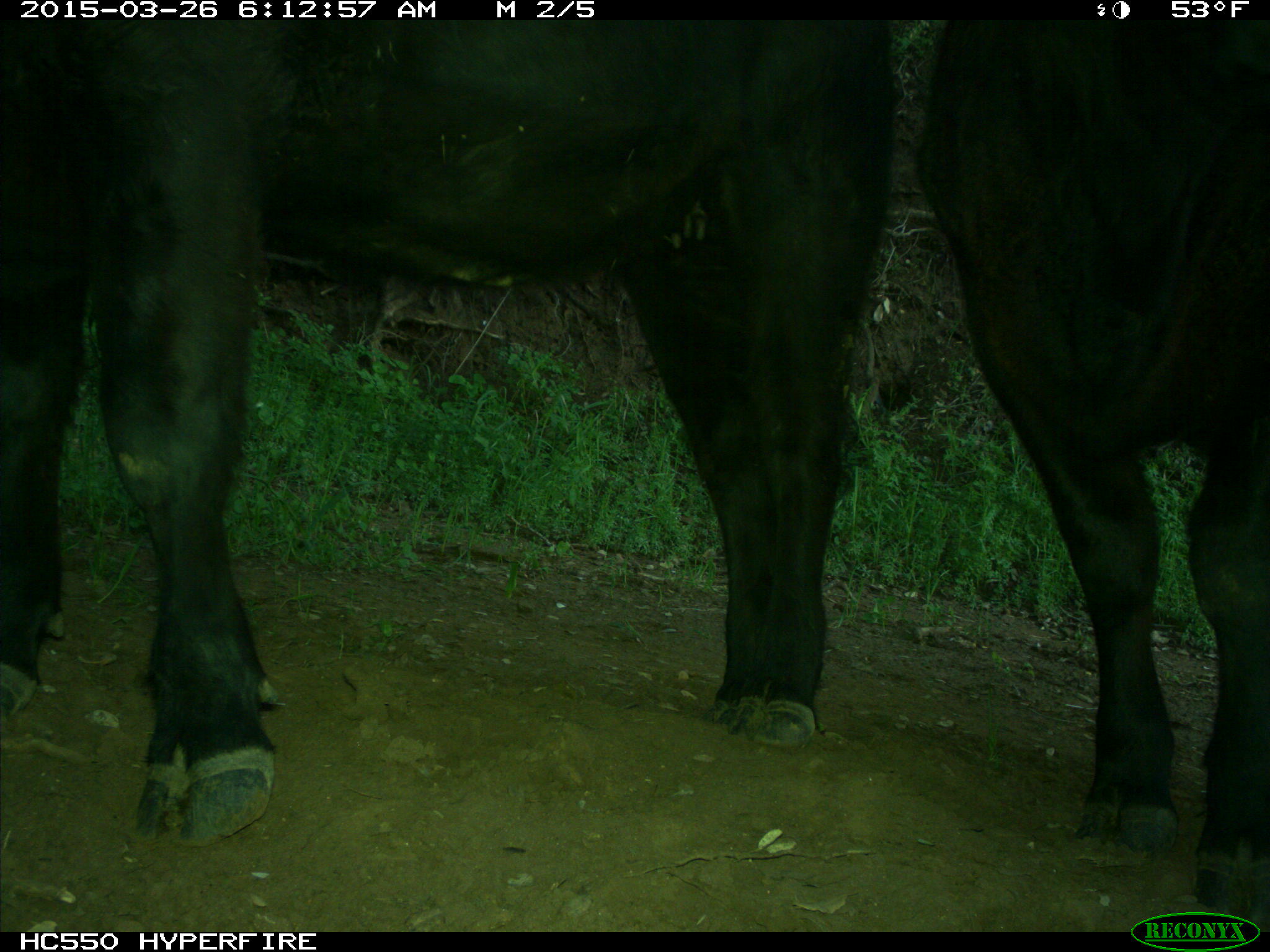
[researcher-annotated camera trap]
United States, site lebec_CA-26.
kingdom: Animalia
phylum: Chordata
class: Mammalia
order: Artiodactyla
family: Bovidae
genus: Bos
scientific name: Bos taurus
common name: domestic cow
Bos taurus (domestic cow).